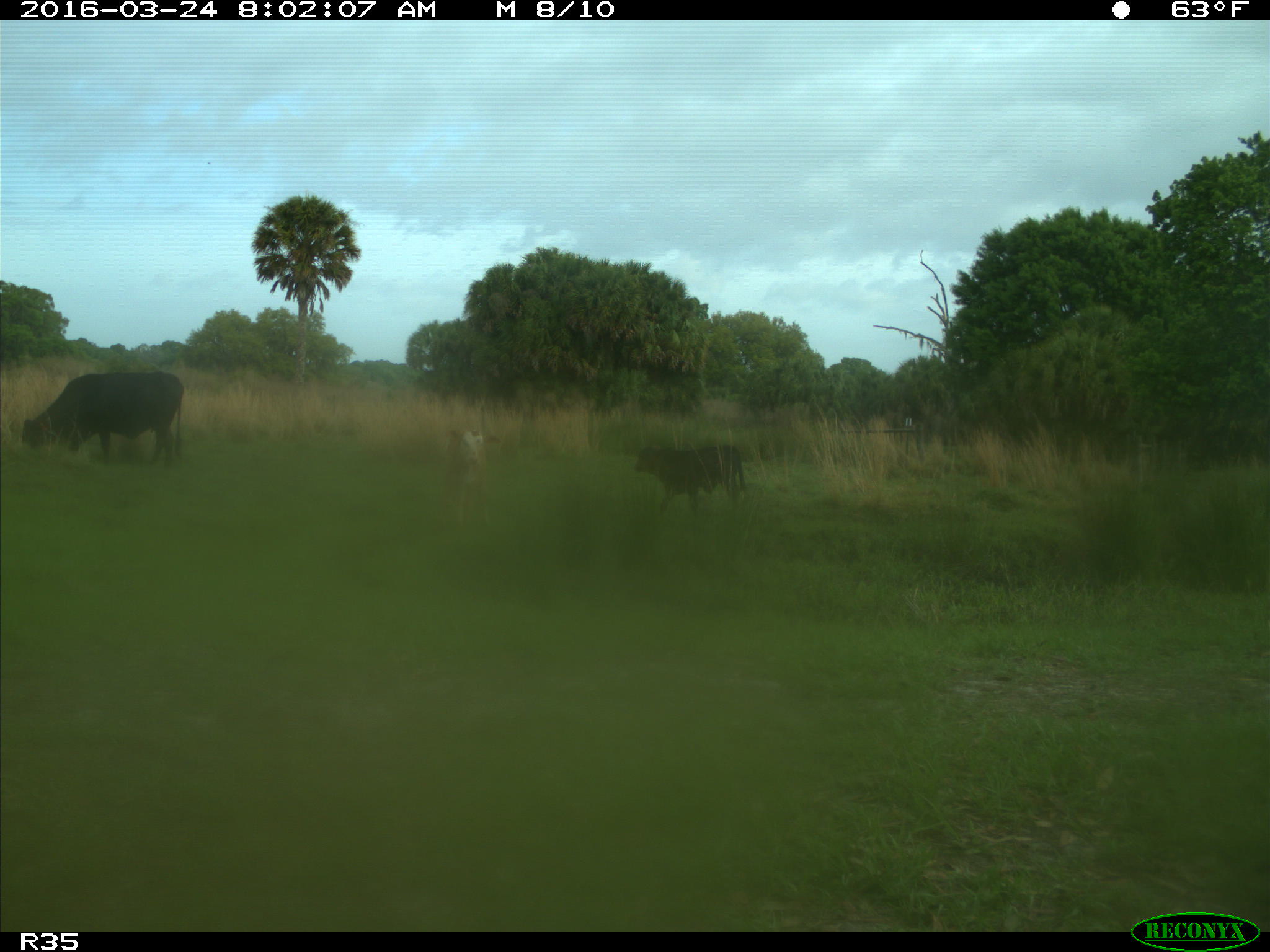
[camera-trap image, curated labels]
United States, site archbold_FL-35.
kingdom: Animalia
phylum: Chordata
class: Mammalia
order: Artiodactyla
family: Bovidae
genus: Bos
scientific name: Bos taurus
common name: domestic cow